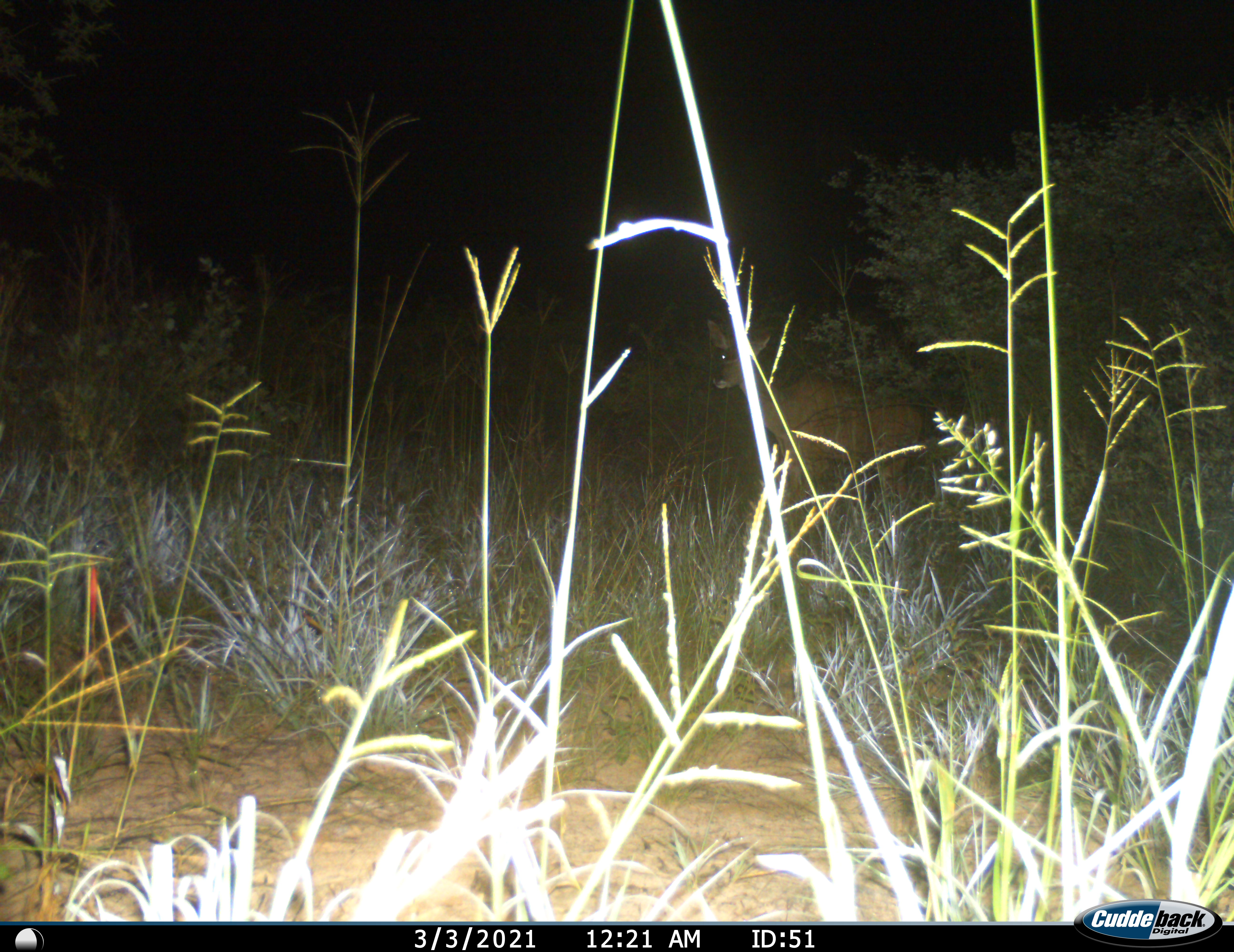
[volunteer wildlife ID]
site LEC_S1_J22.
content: unidentified animal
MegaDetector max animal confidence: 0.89